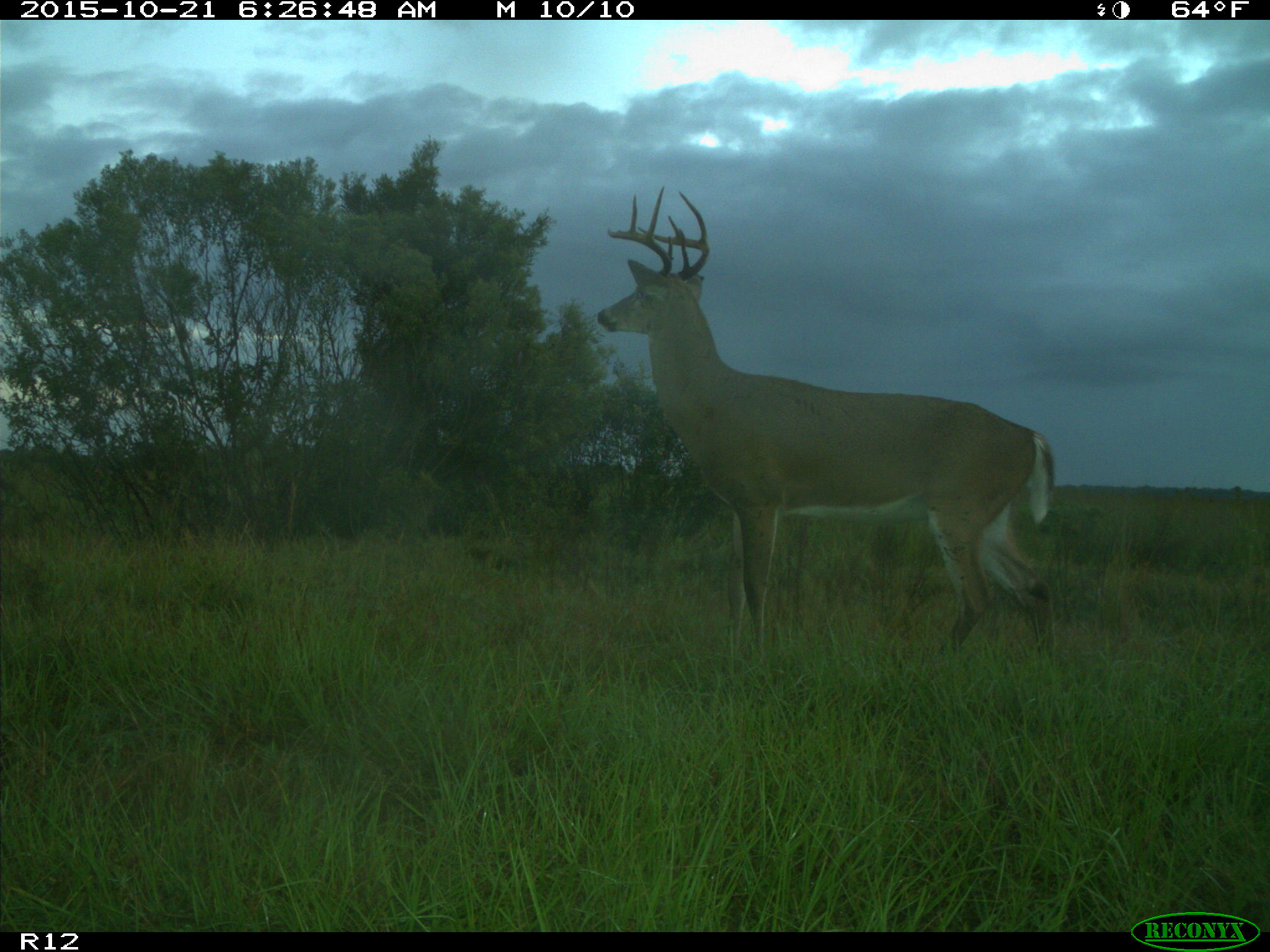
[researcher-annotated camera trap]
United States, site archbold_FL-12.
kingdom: Animalia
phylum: Chordata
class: Mammalia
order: Artiodactyla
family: Cervidae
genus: Odocoileus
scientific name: Odocoileus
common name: deer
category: unidentified deer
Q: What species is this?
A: Unidentified deer (deer) (Odocoileus).